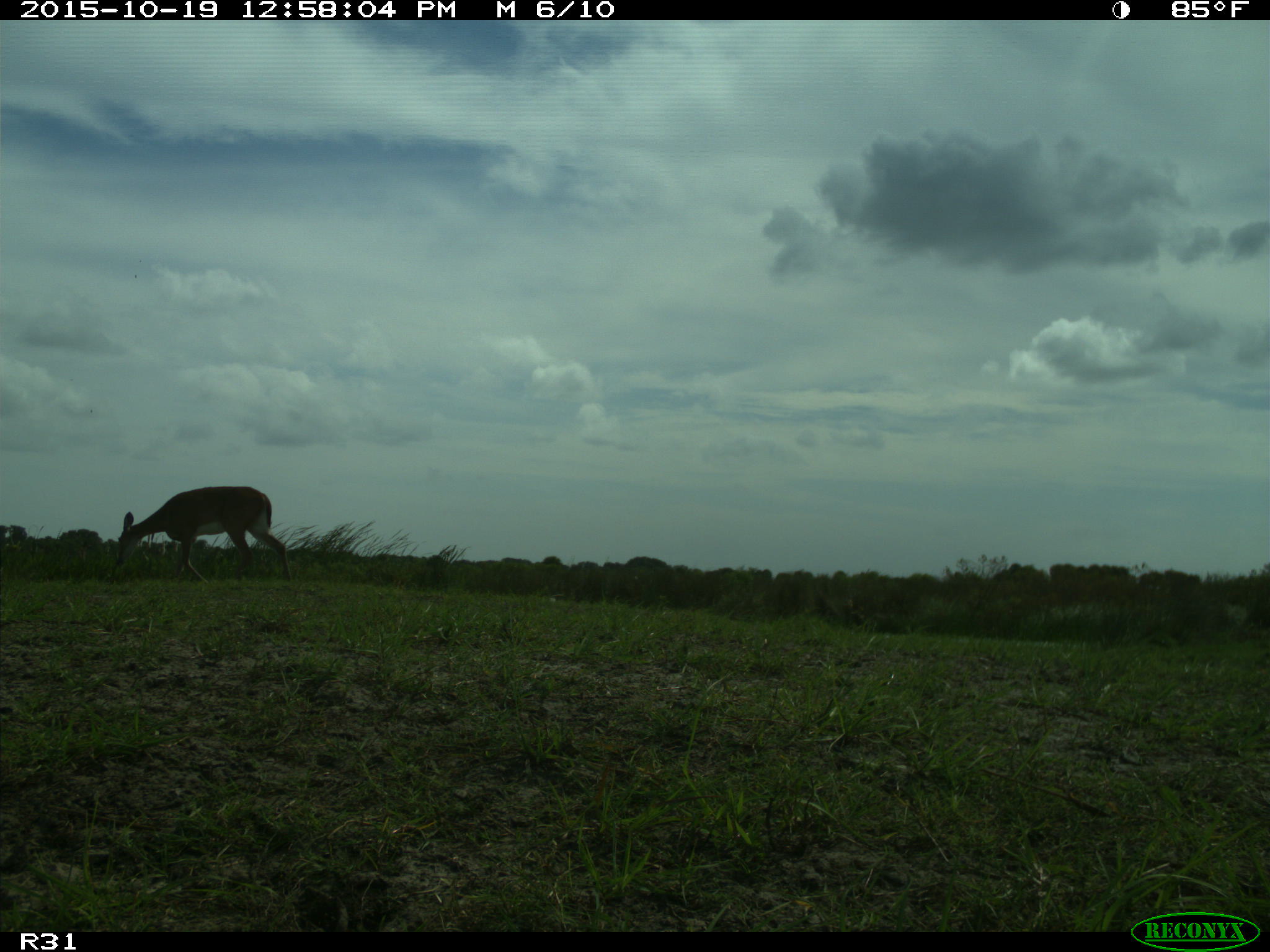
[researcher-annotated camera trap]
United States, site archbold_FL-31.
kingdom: Animalia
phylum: Chordata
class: Mammalia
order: Artiodactyla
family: Cervidae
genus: Odocoileus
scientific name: Odocoileus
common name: deer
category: unidentified deer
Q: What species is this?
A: Unidentified deer (deer) (Odocoileus).